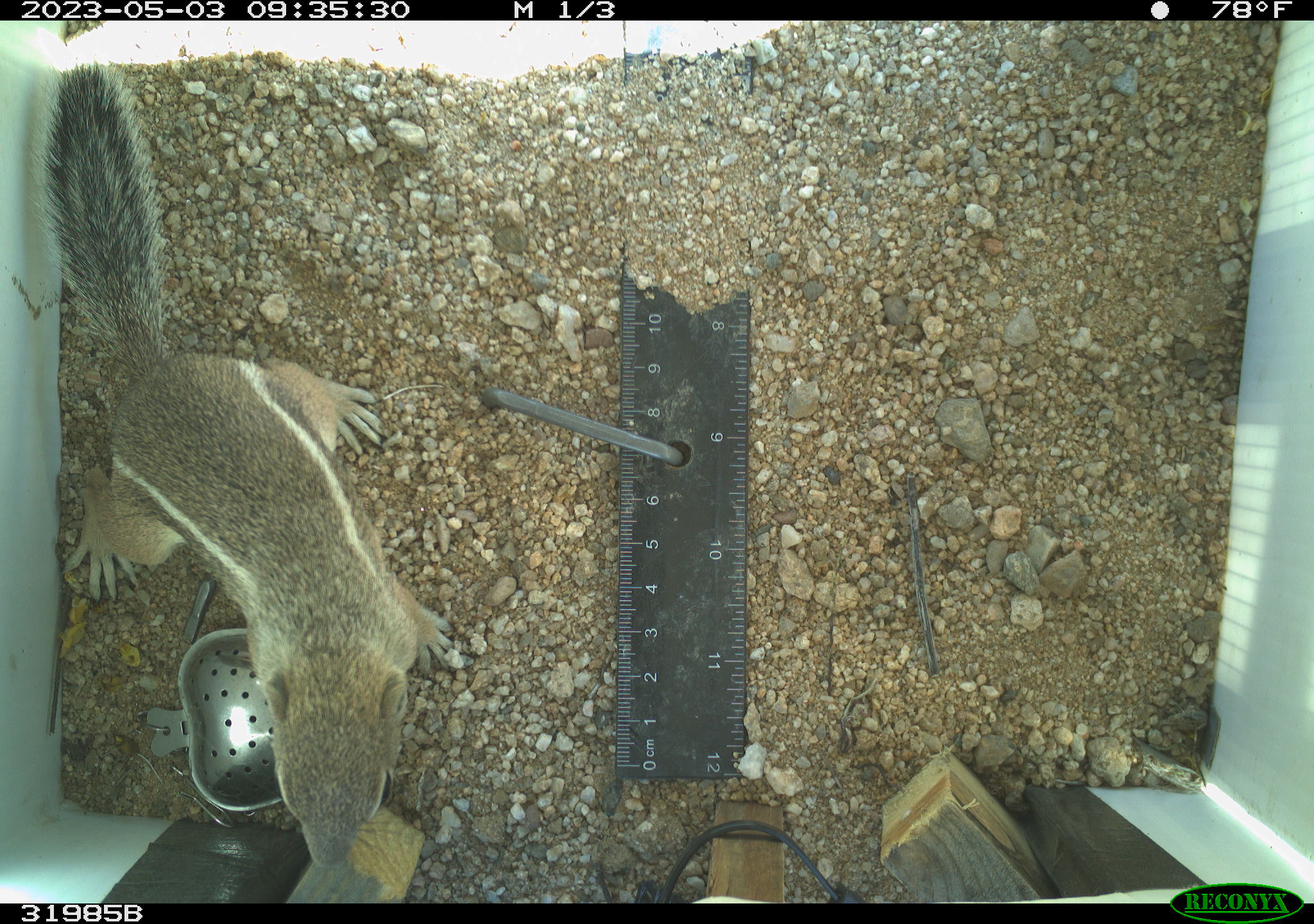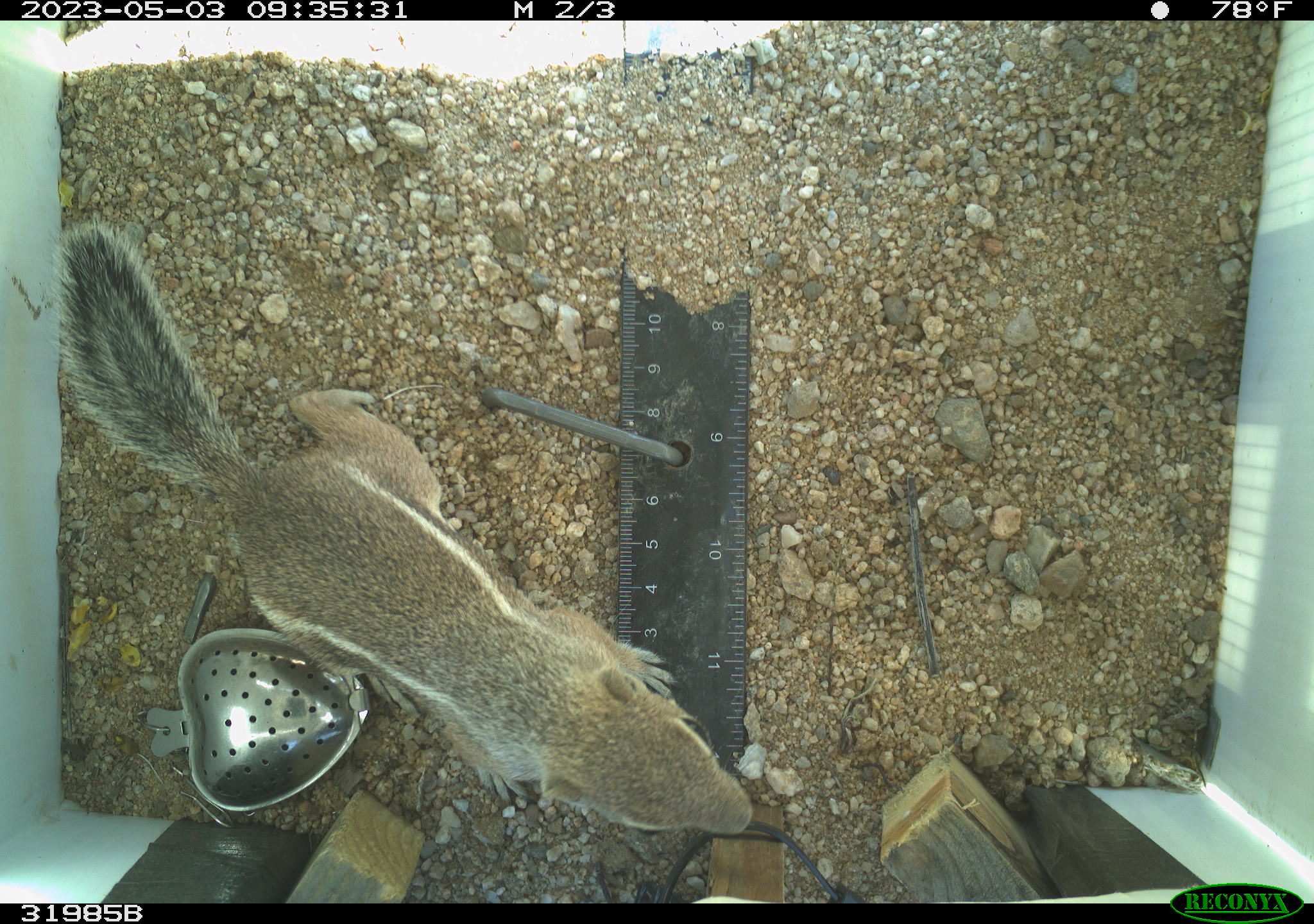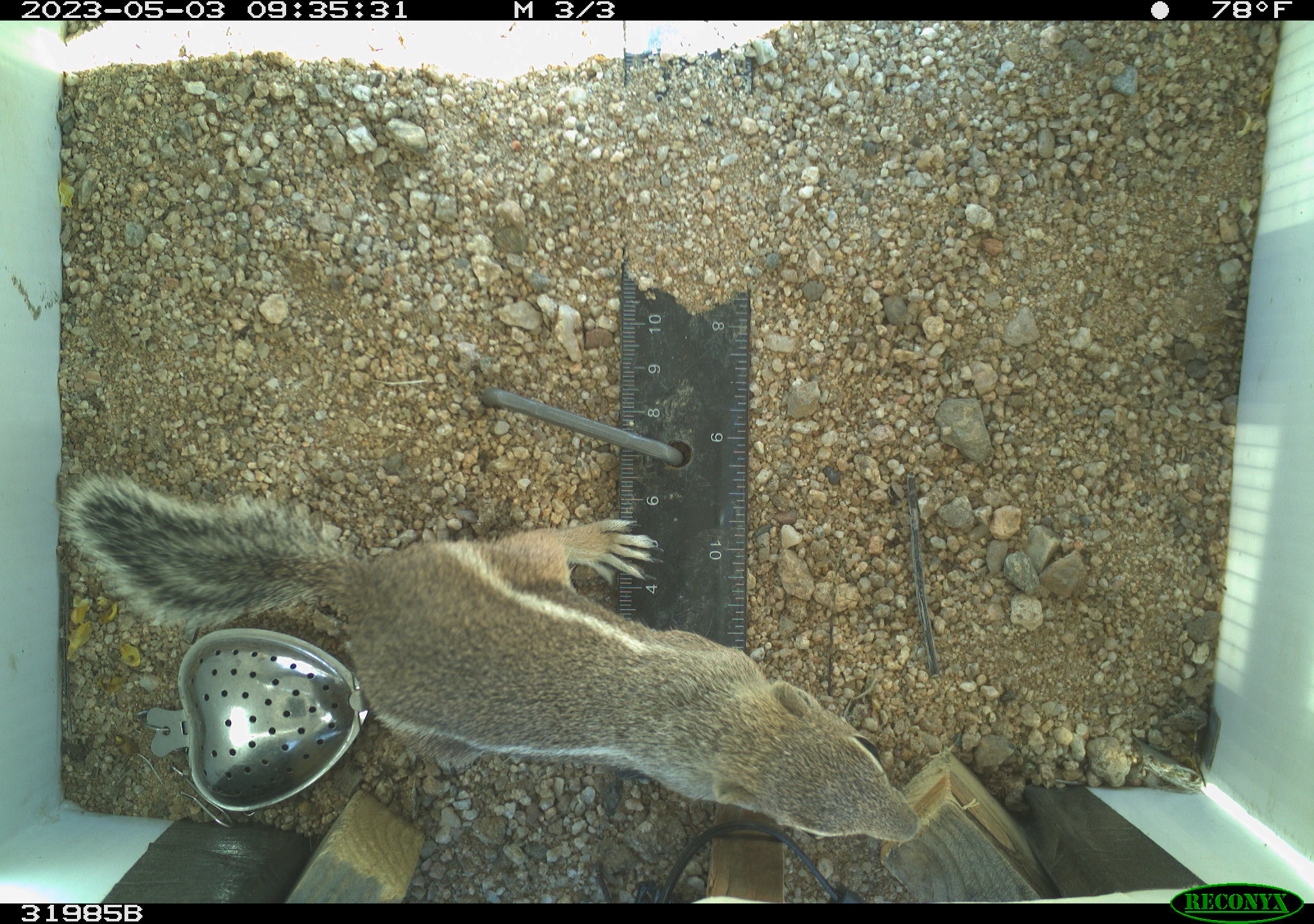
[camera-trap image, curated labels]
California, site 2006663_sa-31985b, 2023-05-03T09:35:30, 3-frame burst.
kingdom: Animalia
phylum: Chordata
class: Mammalia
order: Rodentia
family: Sciuridae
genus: Ammospermophilus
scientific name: Ammospermophilus leucurus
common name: white-tailed antelope squirrel